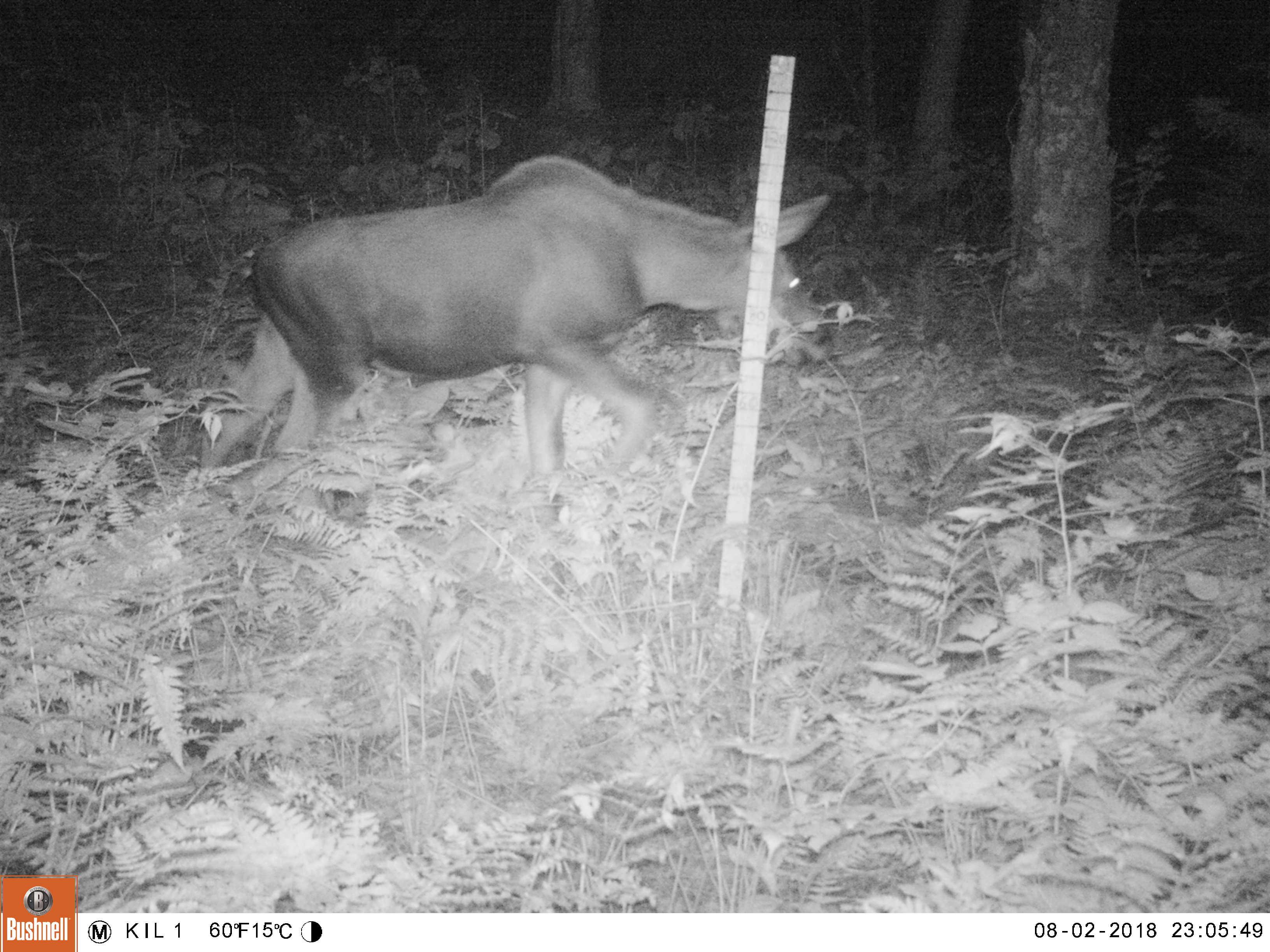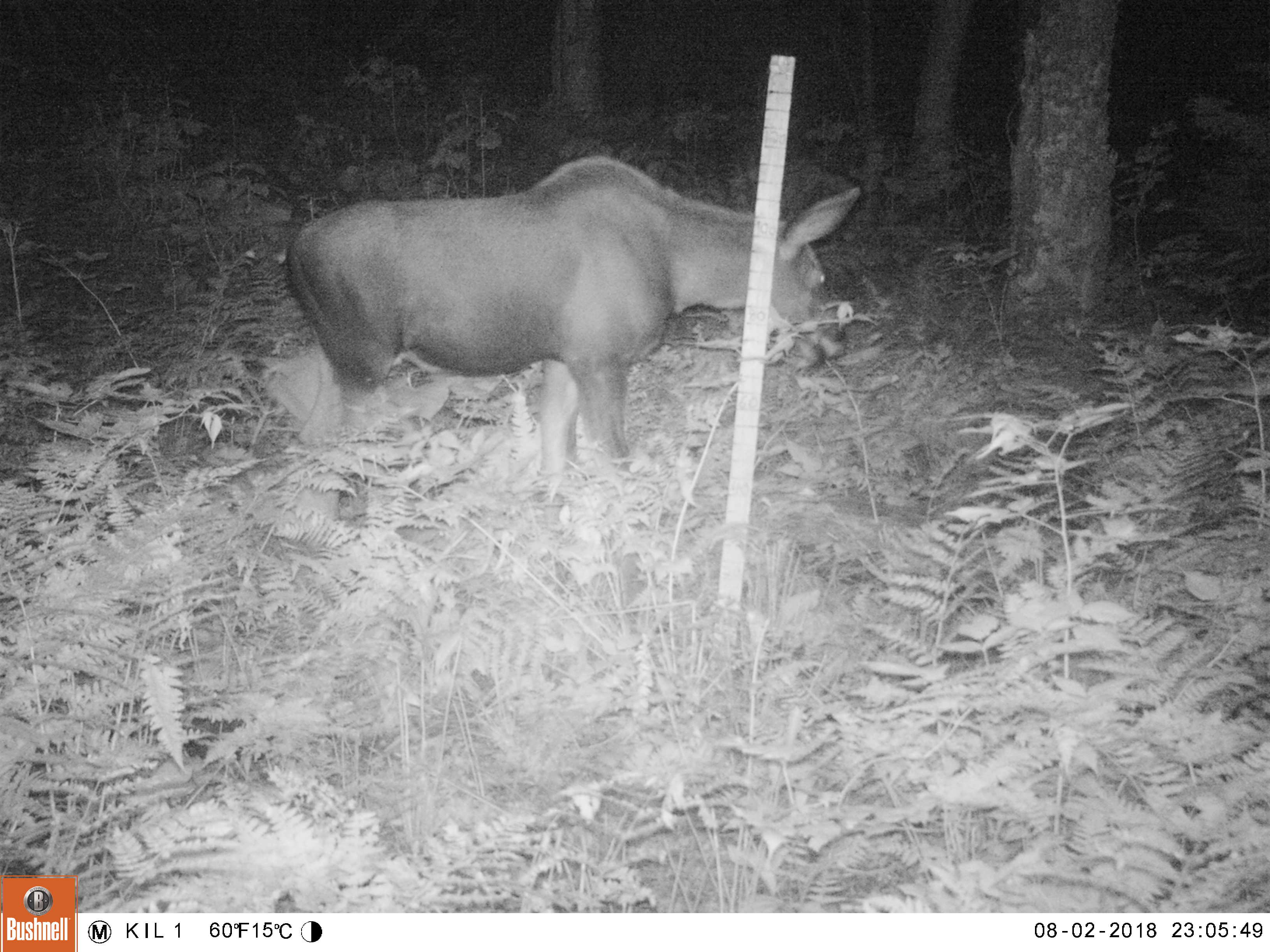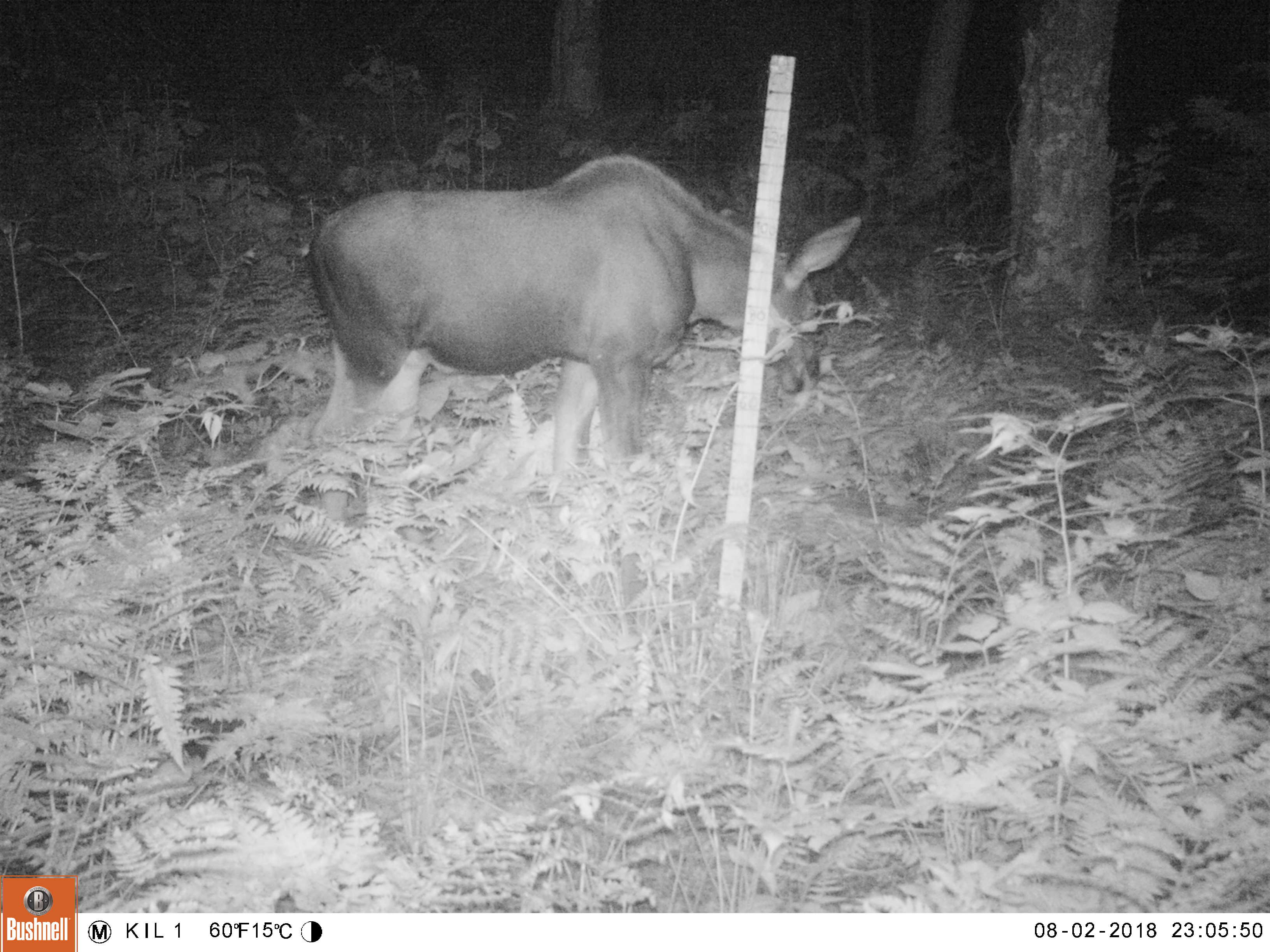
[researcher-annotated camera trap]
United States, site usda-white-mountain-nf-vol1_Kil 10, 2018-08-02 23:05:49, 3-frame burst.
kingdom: Animalia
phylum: Chordata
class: Mammalia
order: Artiodactyla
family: Cervidae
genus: Alces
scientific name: Alces alces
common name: moose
Moose (Alces alces).